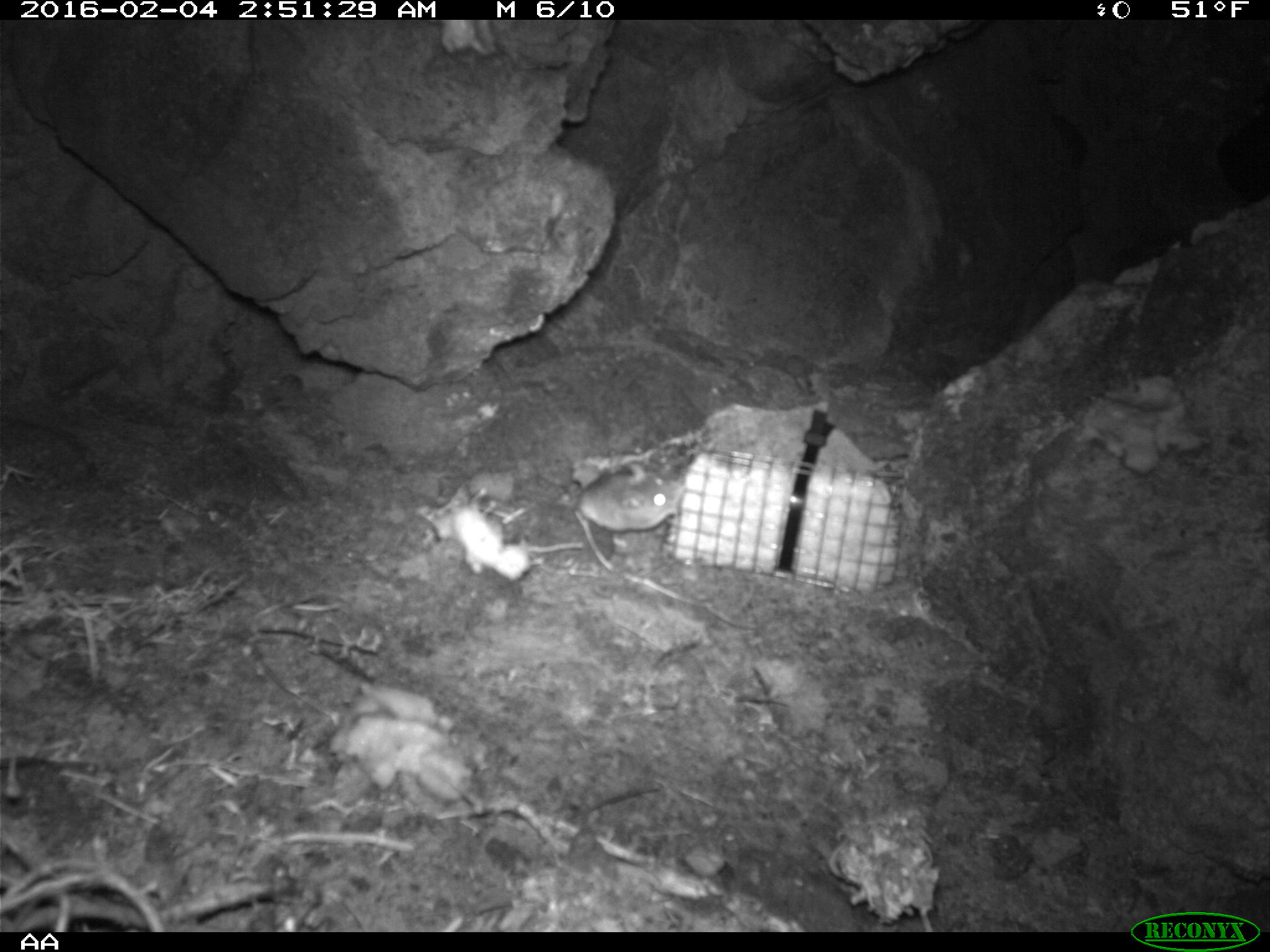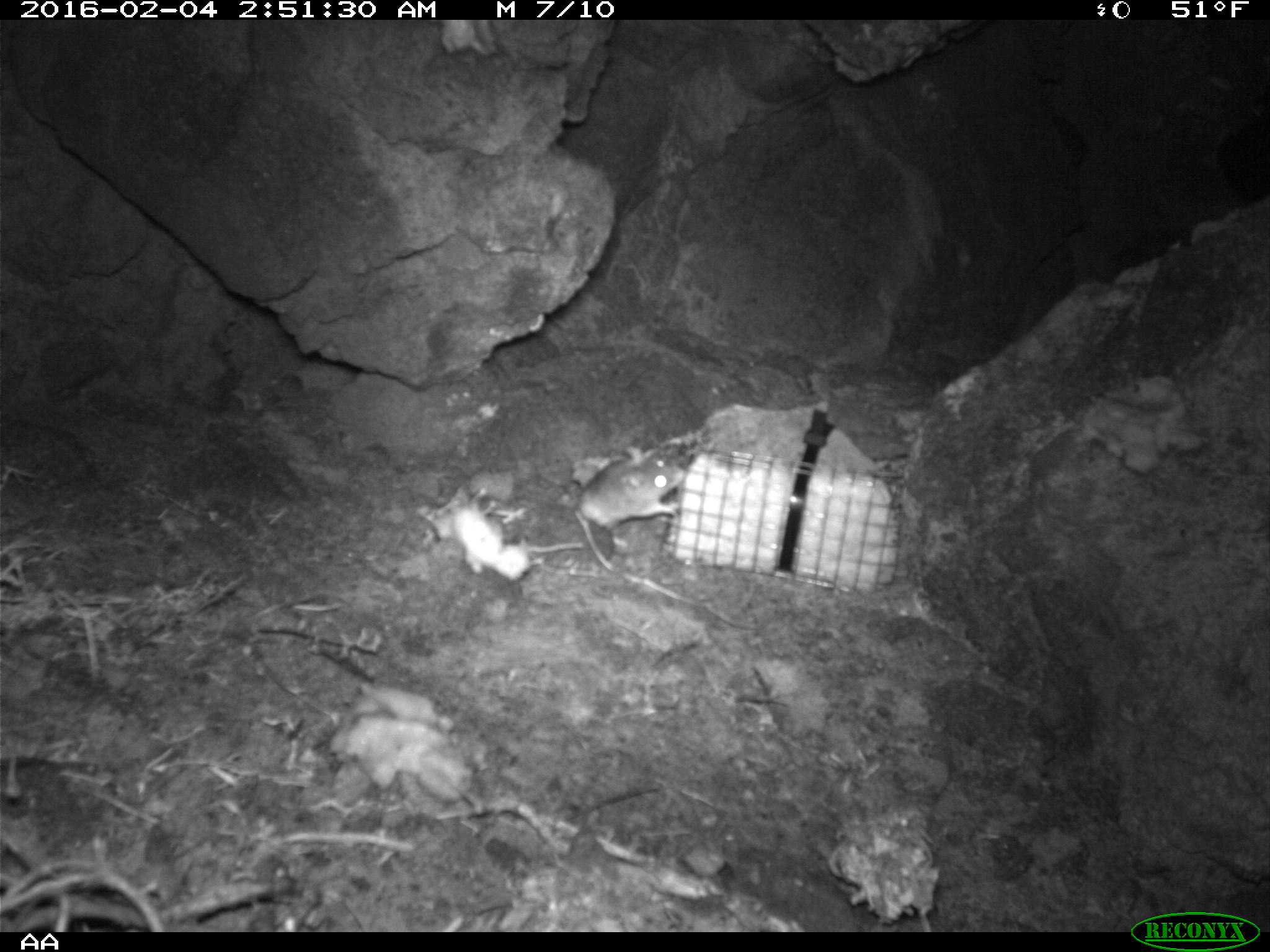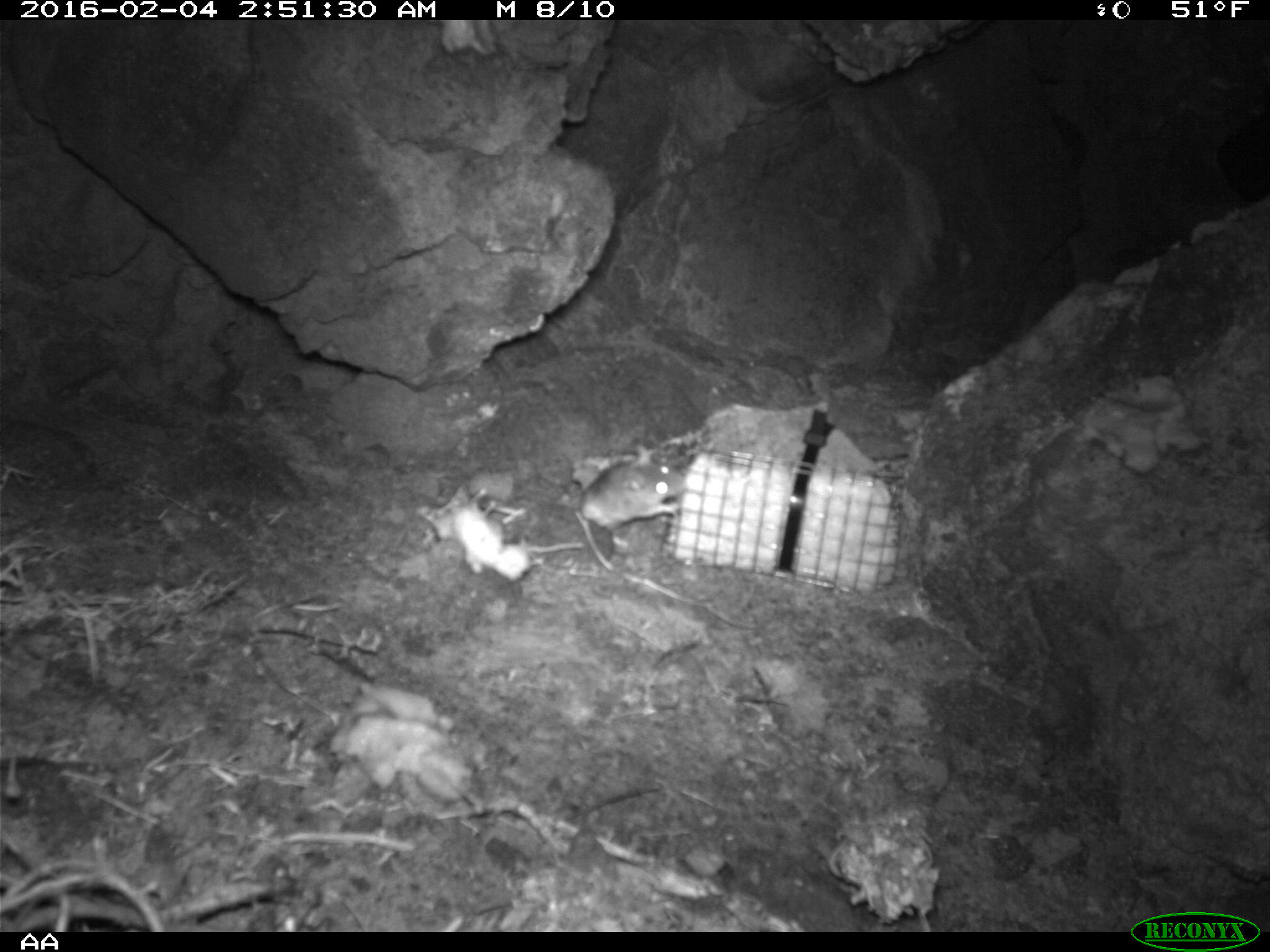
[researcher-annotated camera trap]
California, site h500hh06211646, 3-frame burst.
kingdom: Animalia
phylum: Chordata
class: Mammalia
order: Rodentia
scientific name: Rodentia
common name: rodent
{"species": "rodent (Rodentia)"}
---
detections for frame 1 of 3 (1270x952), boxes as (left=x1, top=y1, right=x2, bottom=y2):
rodent: (left=575, top=460, right=683, bottom=550)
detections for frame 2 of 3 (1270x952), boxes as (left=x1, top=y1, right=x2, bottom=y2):
rodent: (left=575, top=449, right=686, bottom=547)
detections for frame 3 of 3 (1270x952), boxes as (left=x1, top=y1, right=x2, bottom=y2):
rodent: (left=580, top=439, right=686, bottom=532)